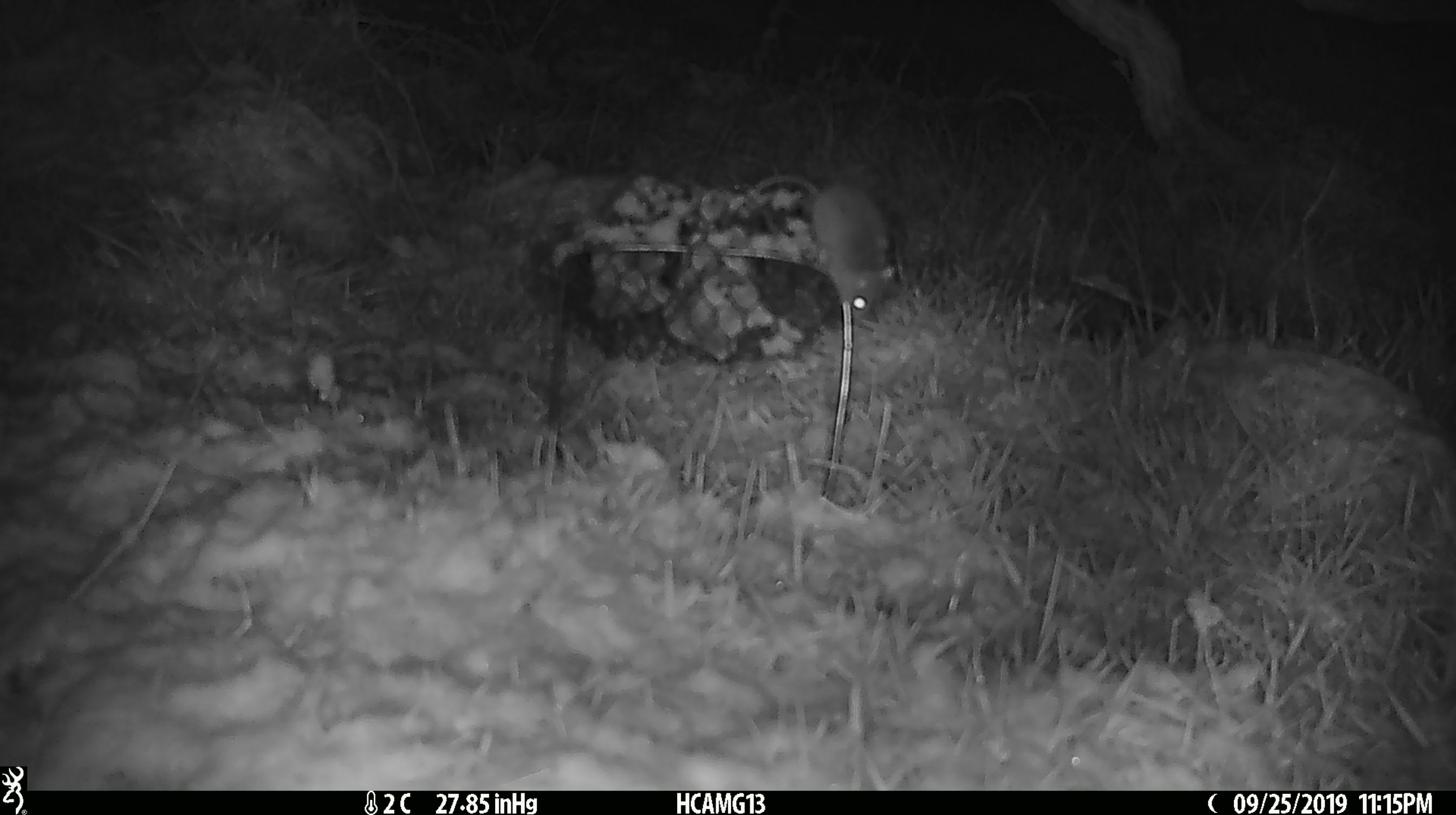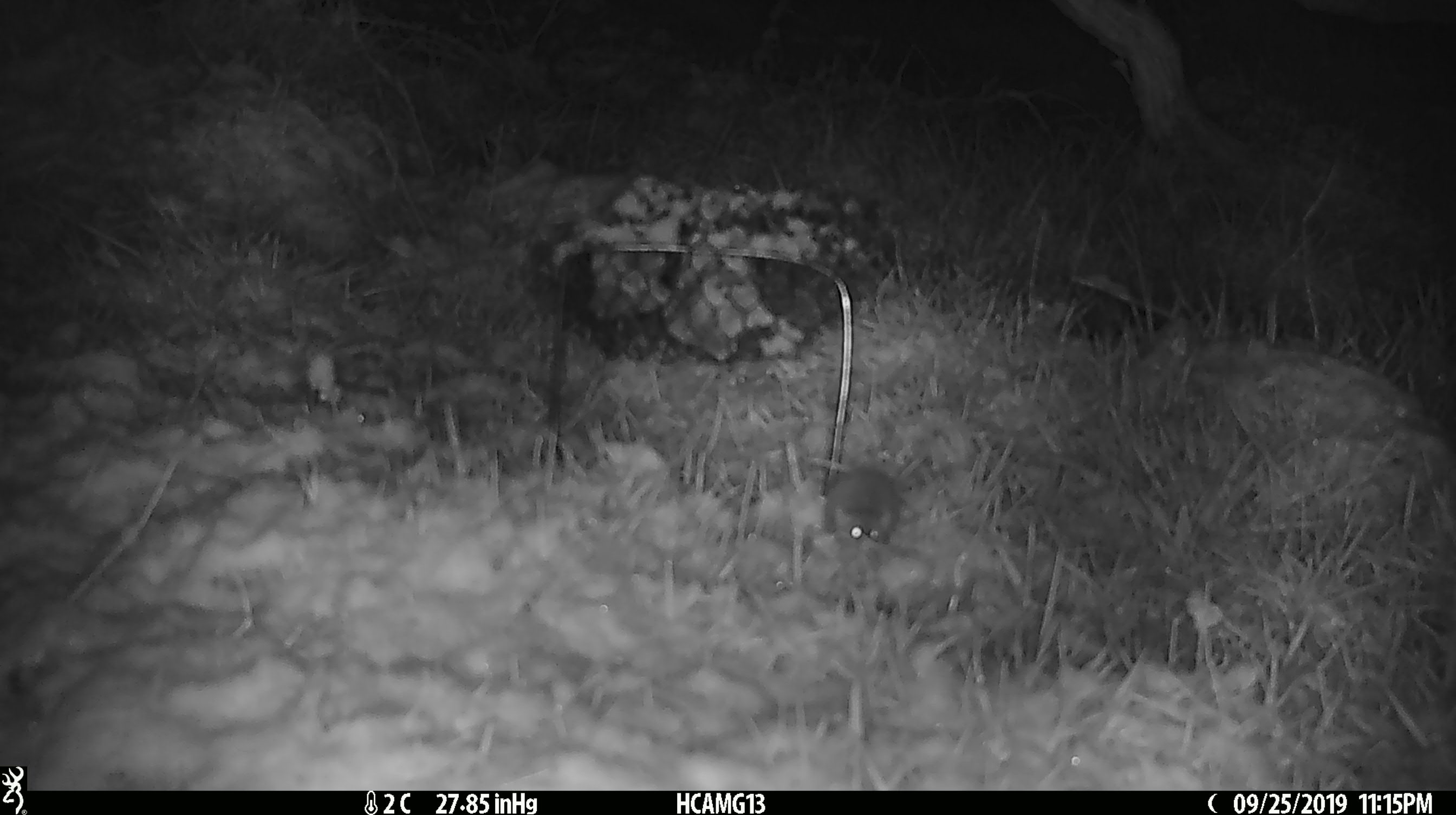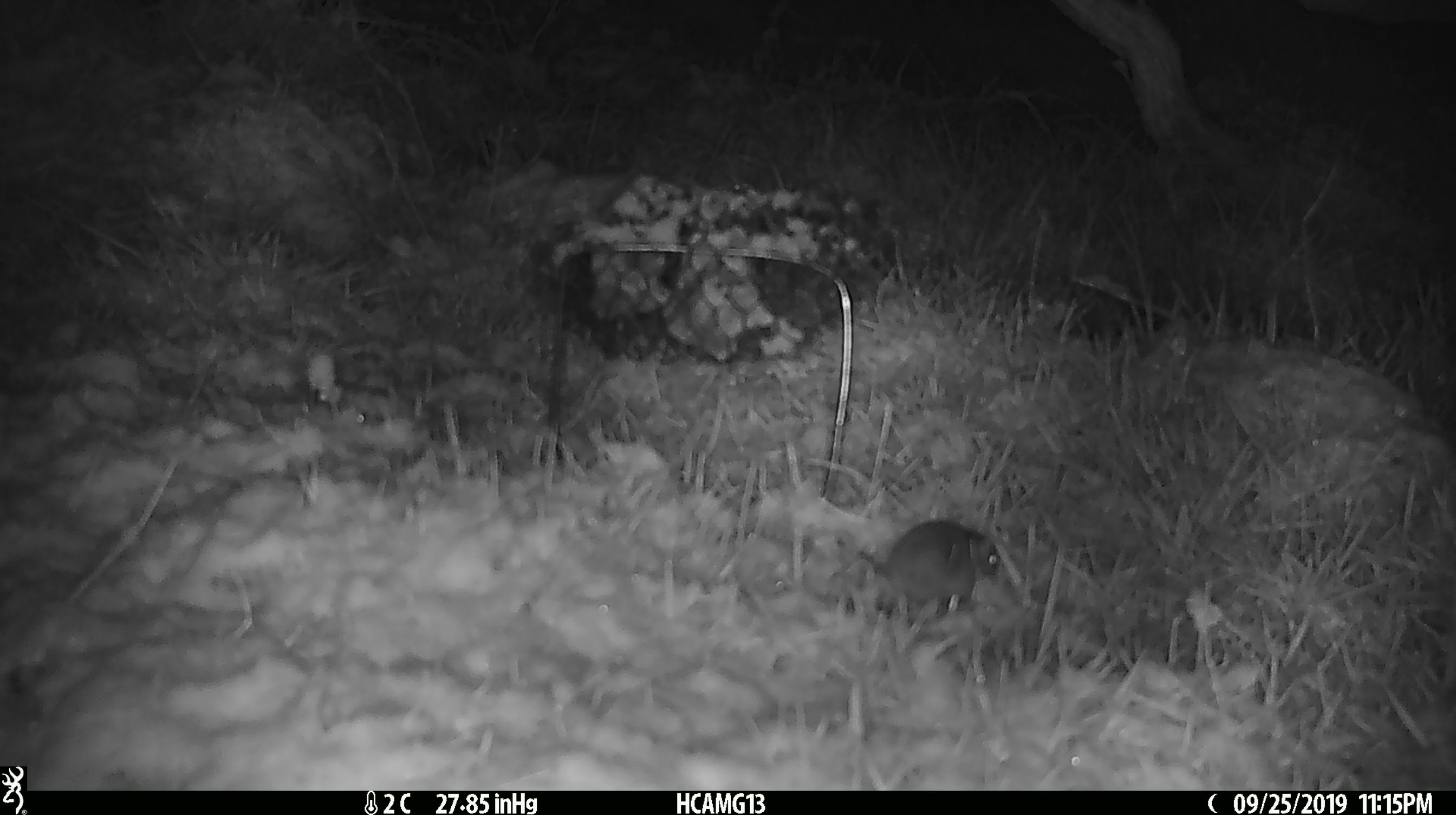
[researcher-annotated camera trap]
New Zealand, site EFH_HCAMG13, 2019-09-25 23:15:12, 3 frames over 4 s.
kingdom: Animalia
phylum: Chordata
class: Mammalia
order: Rodentia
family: Muridae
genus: Mus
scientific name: Mus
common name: mouse